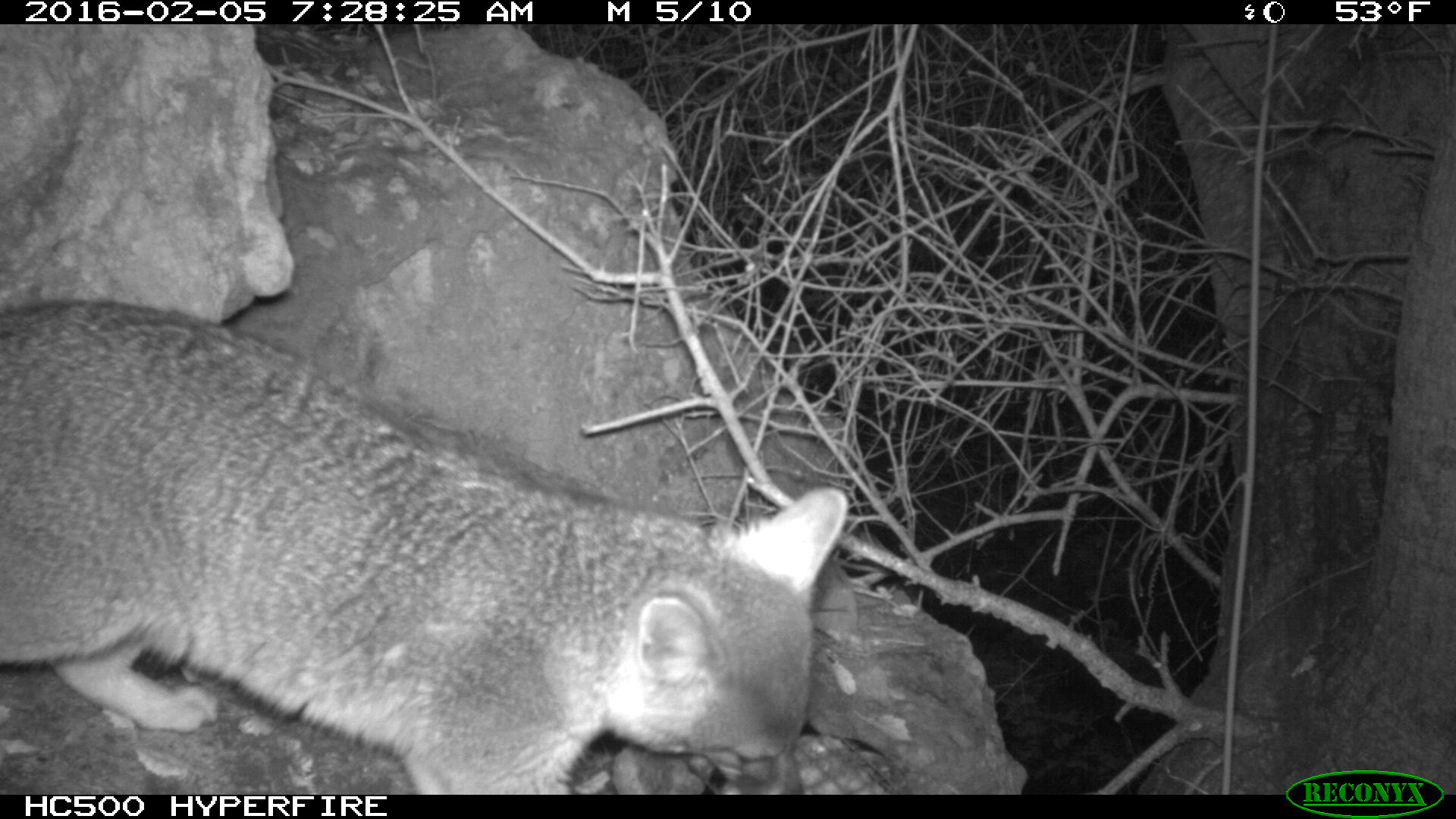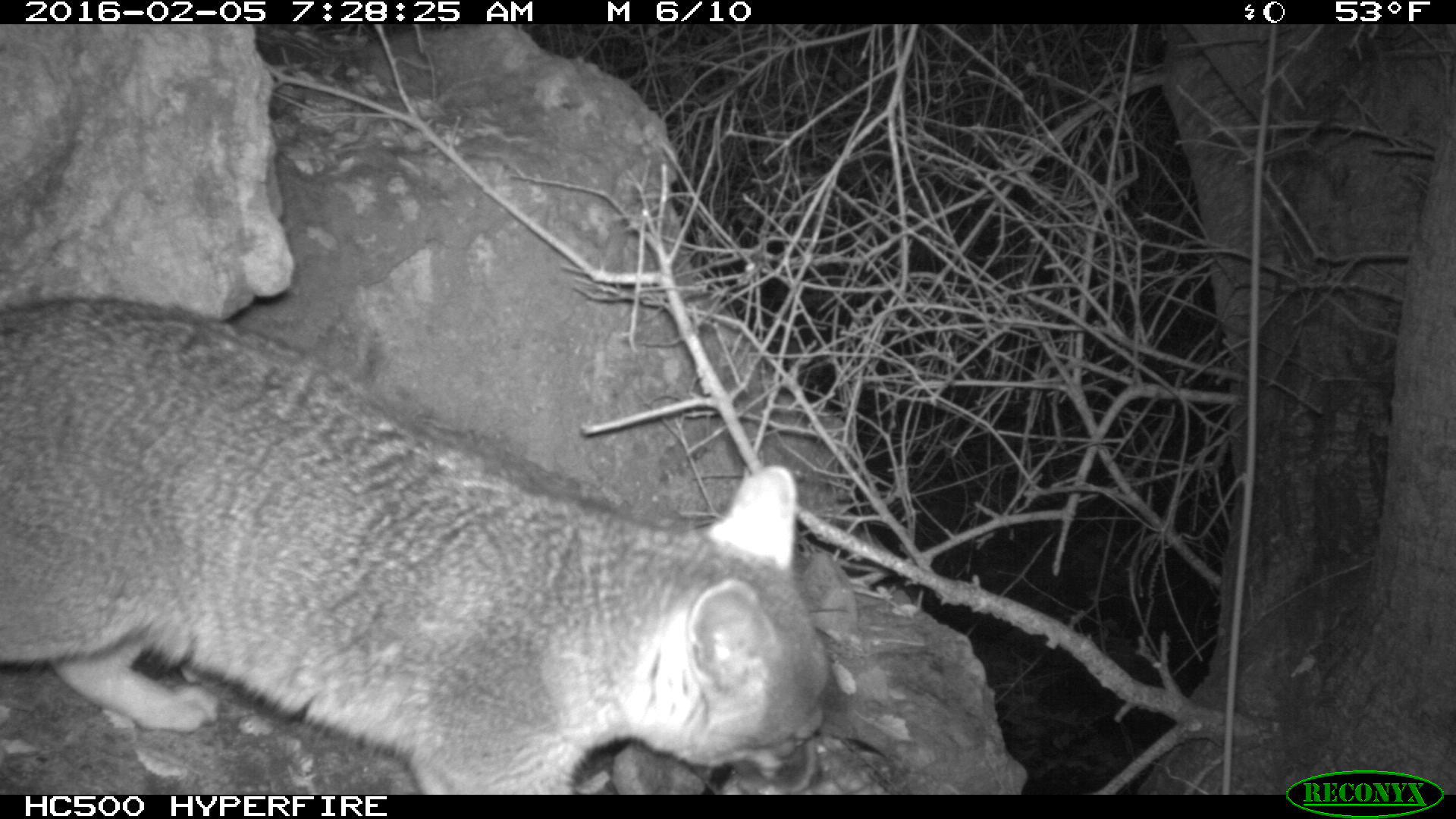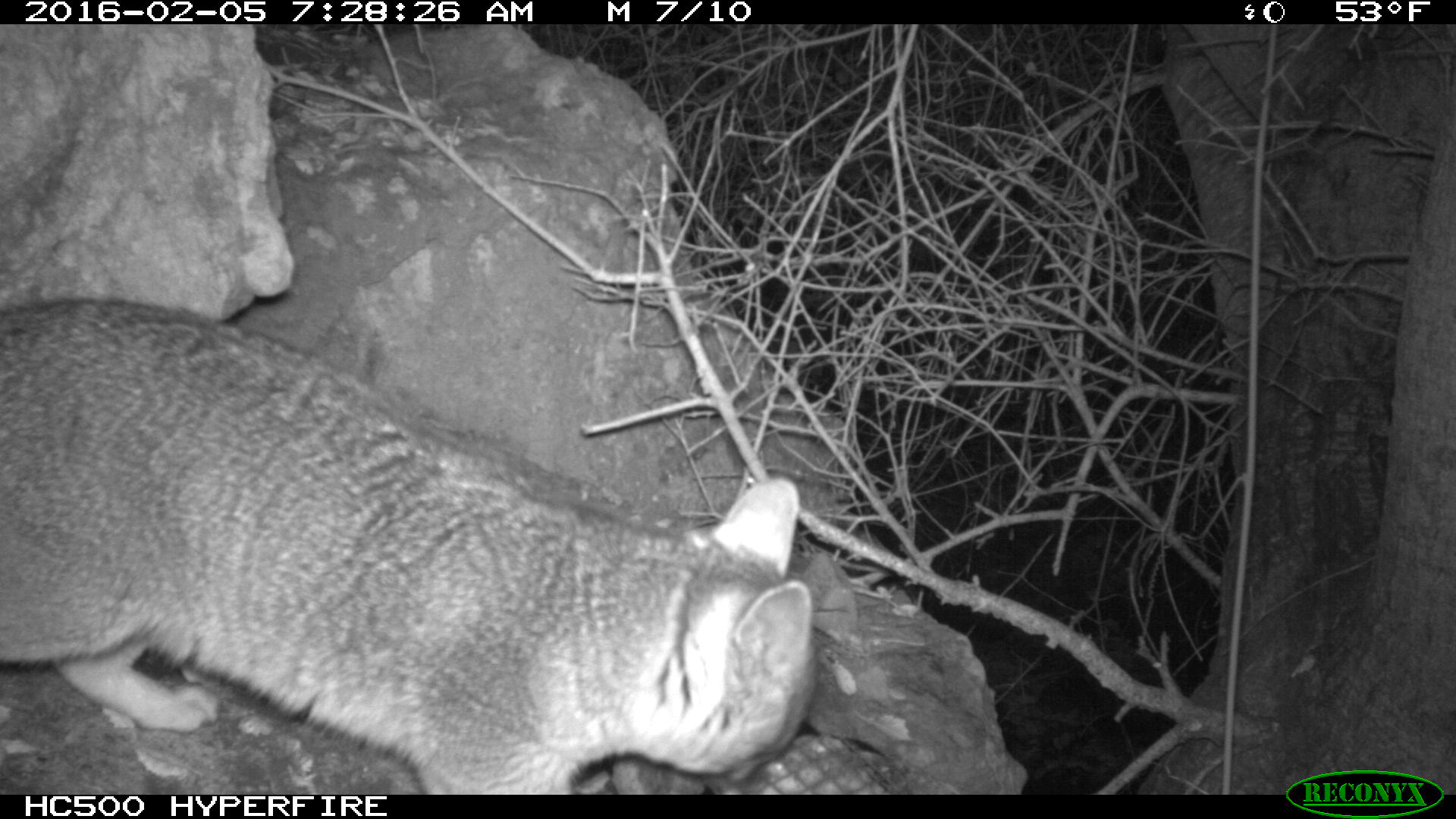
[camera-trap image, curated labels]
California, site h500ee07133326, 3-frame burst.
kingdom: Animalia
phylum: Chordata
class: Mammalia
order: Carnivora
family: Canidae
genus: Urocyon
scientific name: Urocyon littoralis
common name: island fox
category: fox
Fox (island fox) (Urocyon littoralis).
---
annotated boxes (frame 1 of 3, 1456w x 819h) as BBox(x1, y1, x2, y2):
fox: BBox(0, 297, 851, 794)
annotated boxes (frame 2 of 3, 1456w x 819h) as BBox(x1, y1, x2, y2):
fox: BBox(0, 294, 827, 794)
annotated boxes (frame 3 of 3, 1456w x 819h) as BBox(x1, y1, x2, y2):
fox: BBox(0, 294, 817, 795)